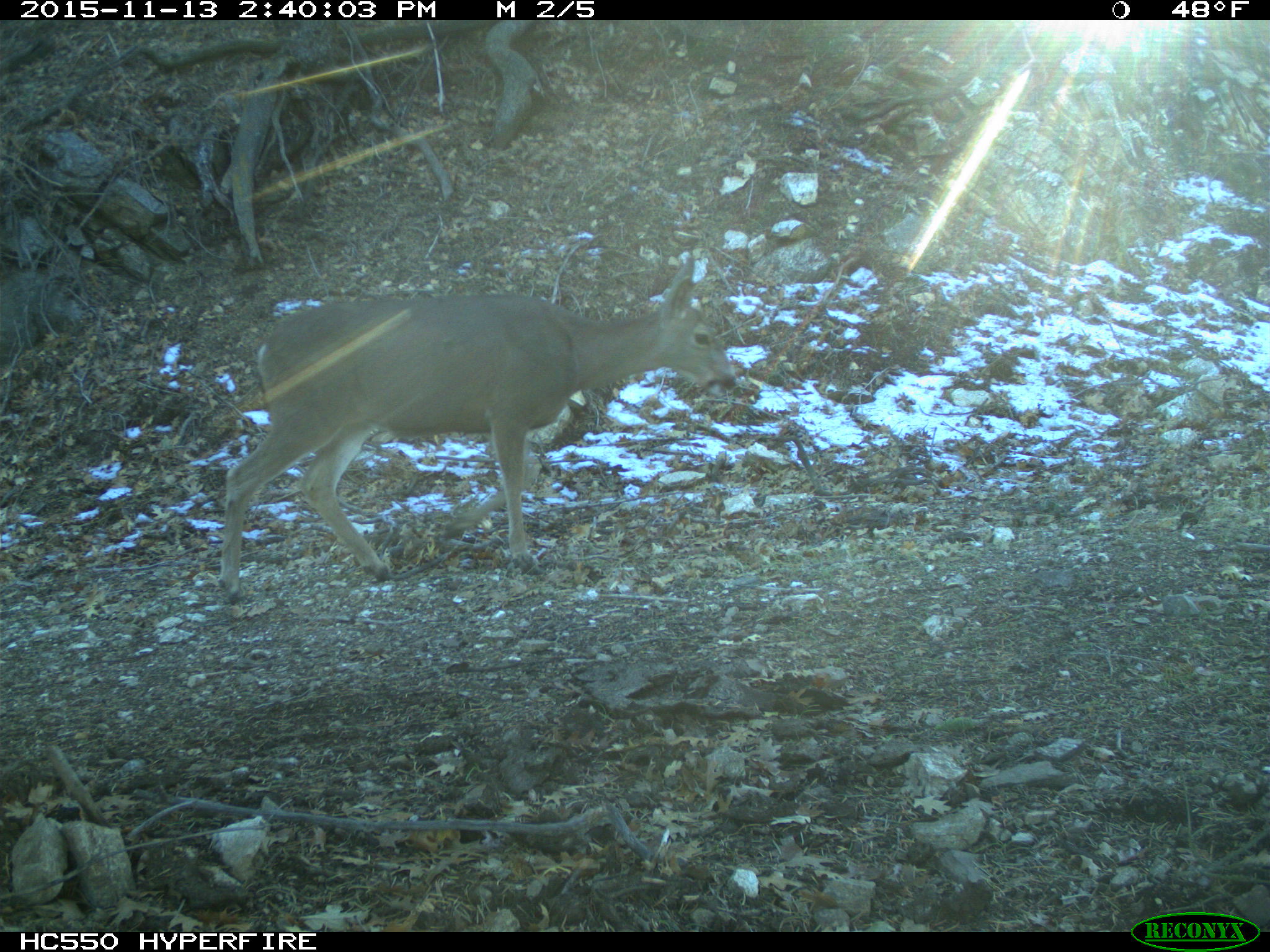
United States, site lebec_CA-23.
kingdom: Animalia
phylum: Chordata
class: Mammalia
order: Artiodactyla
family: Cervidae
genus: Odocoileus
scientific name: Odocoileus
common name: deer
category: unidentified deer